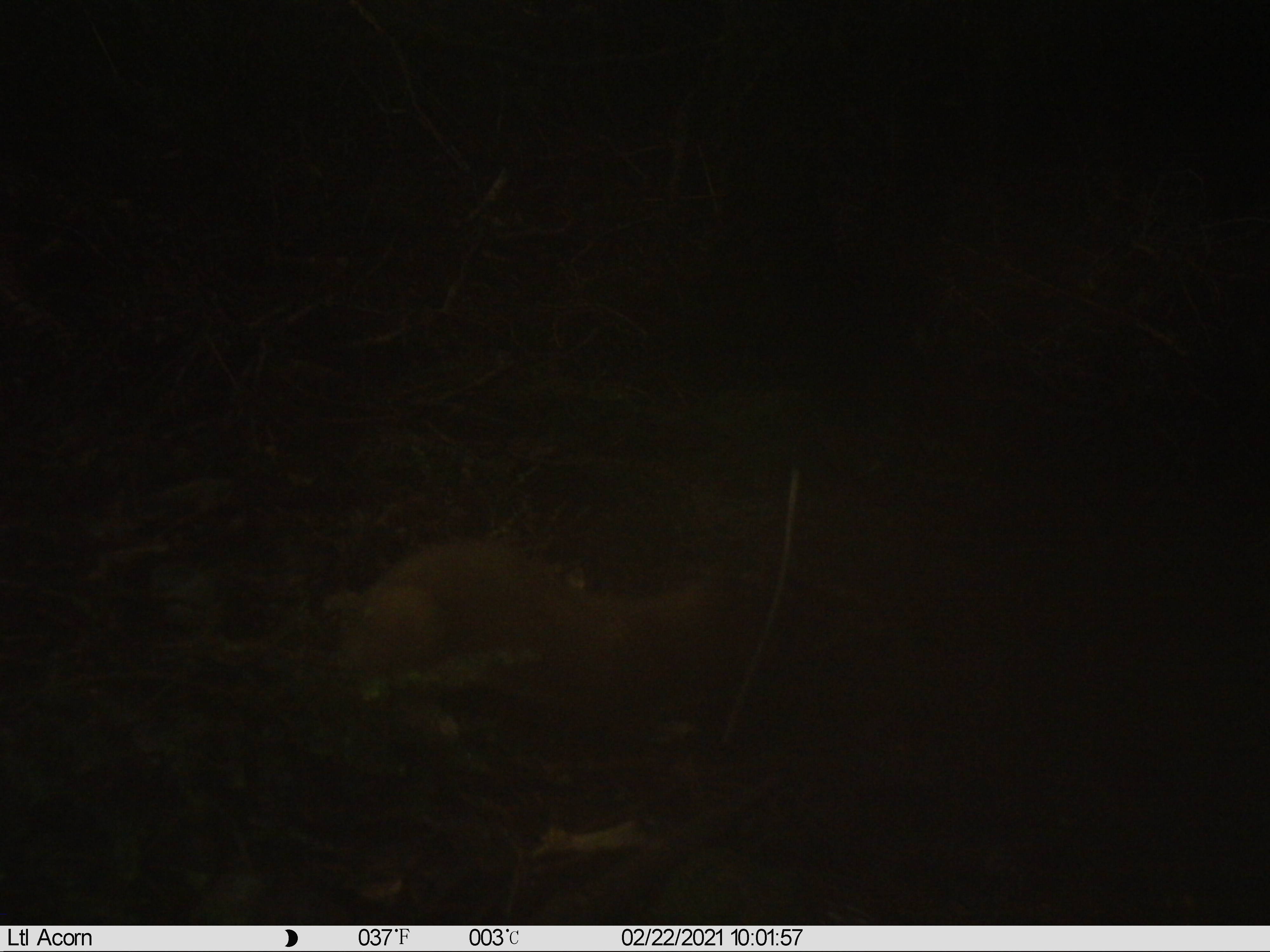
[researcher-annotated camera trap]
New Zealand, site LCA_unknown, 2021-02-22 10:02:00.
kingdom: Animalia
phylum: Chordata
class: Mammalia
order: Carnivora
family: Mustelidae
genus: Mustela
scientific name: Mustela erminea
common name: stoat